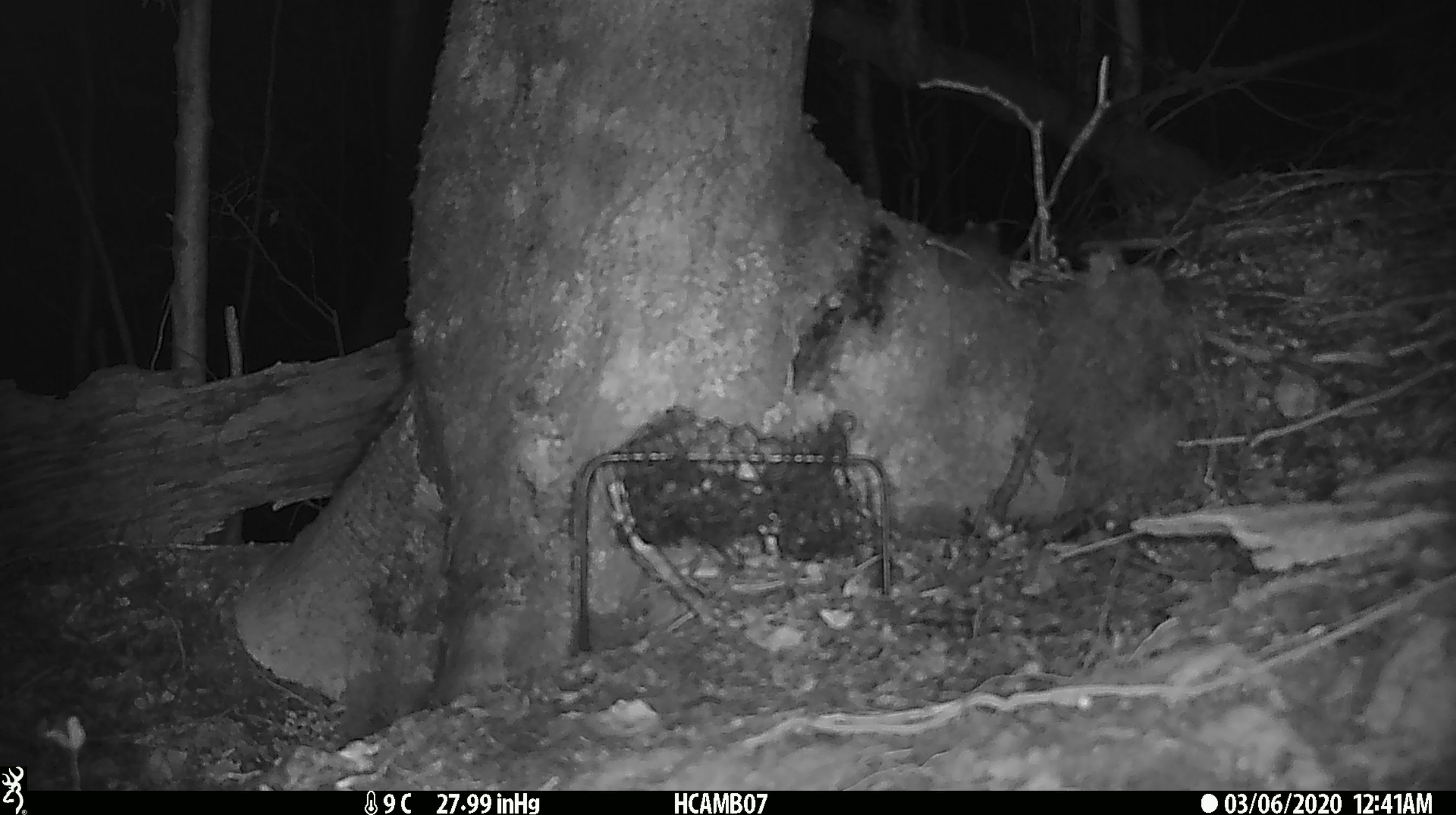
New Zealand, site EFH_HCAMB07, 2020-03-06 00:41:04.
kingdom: Animalia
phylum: Chordata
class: Mammalia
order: Rodentia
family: Muridae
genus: Mus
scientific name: Mus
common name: mouse